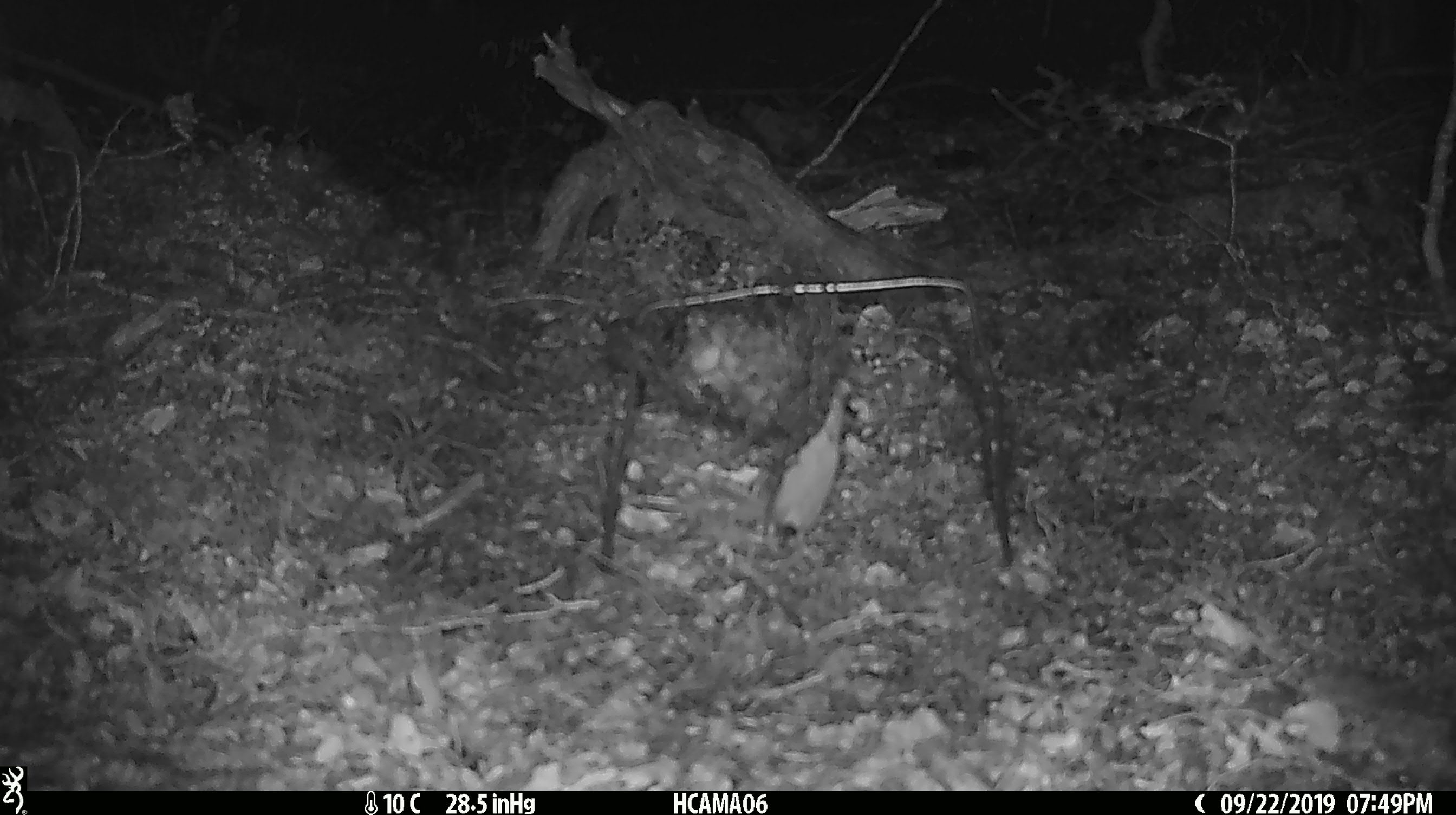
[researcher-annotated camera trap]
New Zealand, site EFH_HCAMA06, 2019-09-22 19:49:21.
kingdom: Animalia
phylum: Chordata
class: Mammalia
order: Rodentia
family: Muridae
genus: Mus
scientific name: Mus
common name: mouse